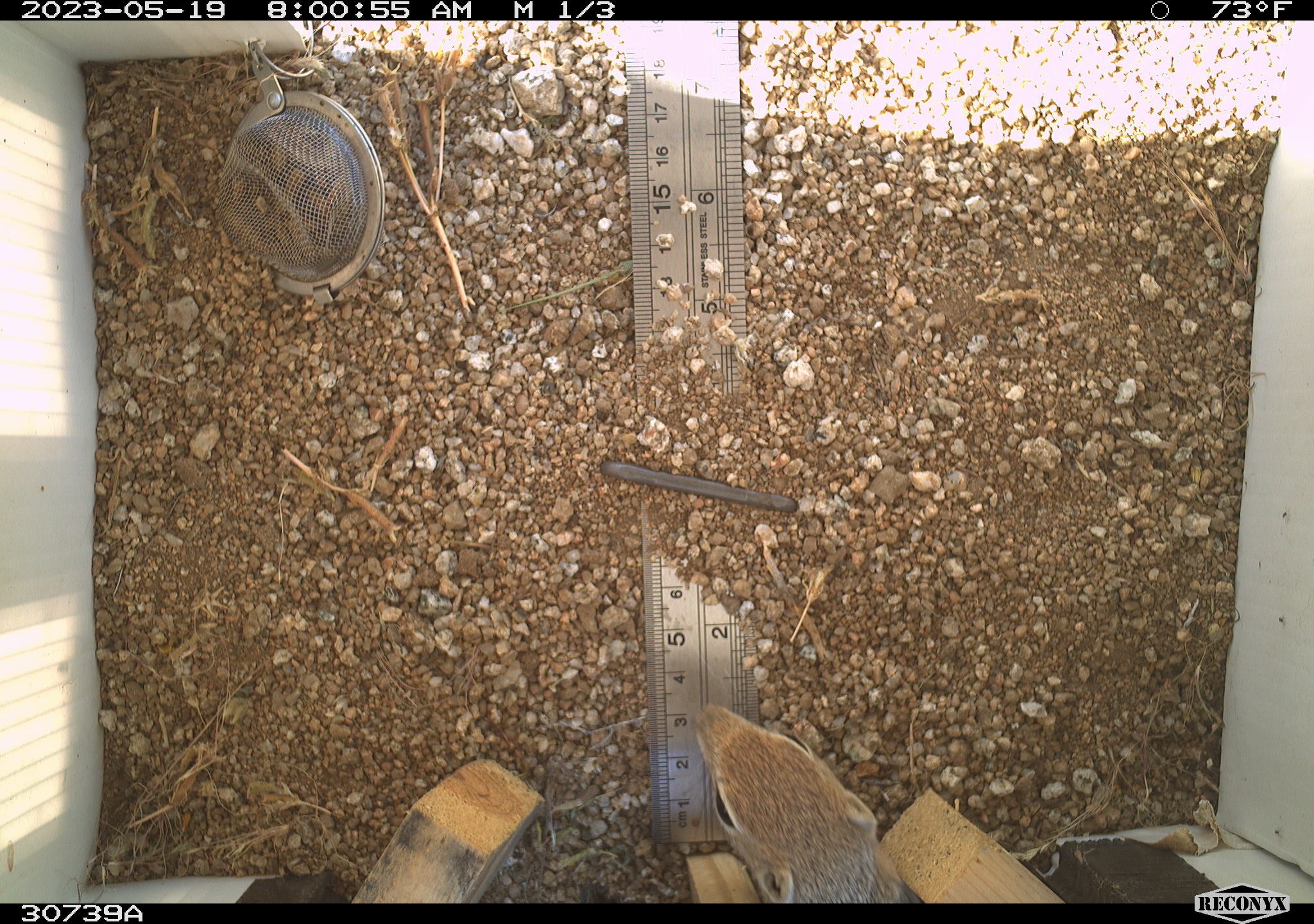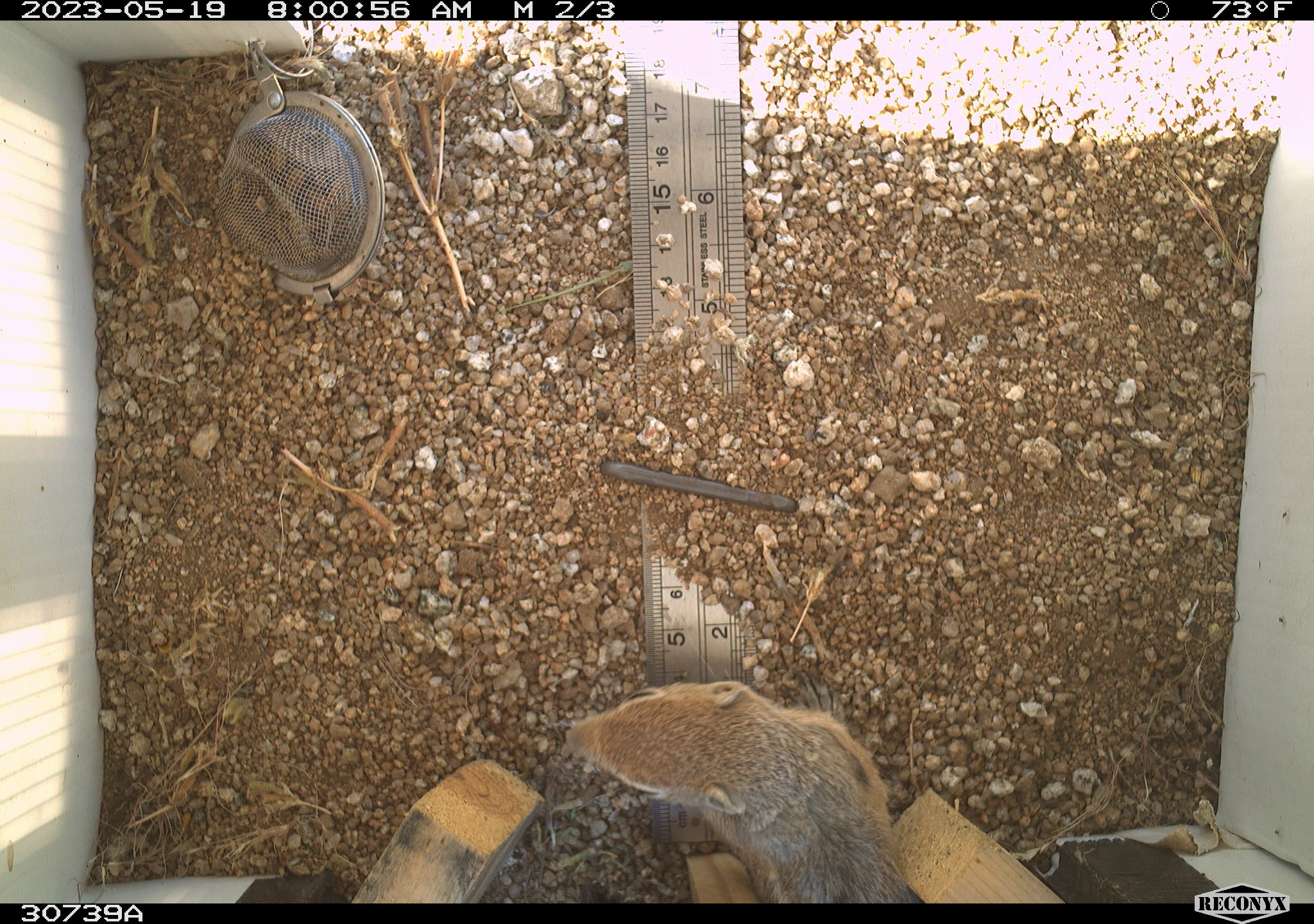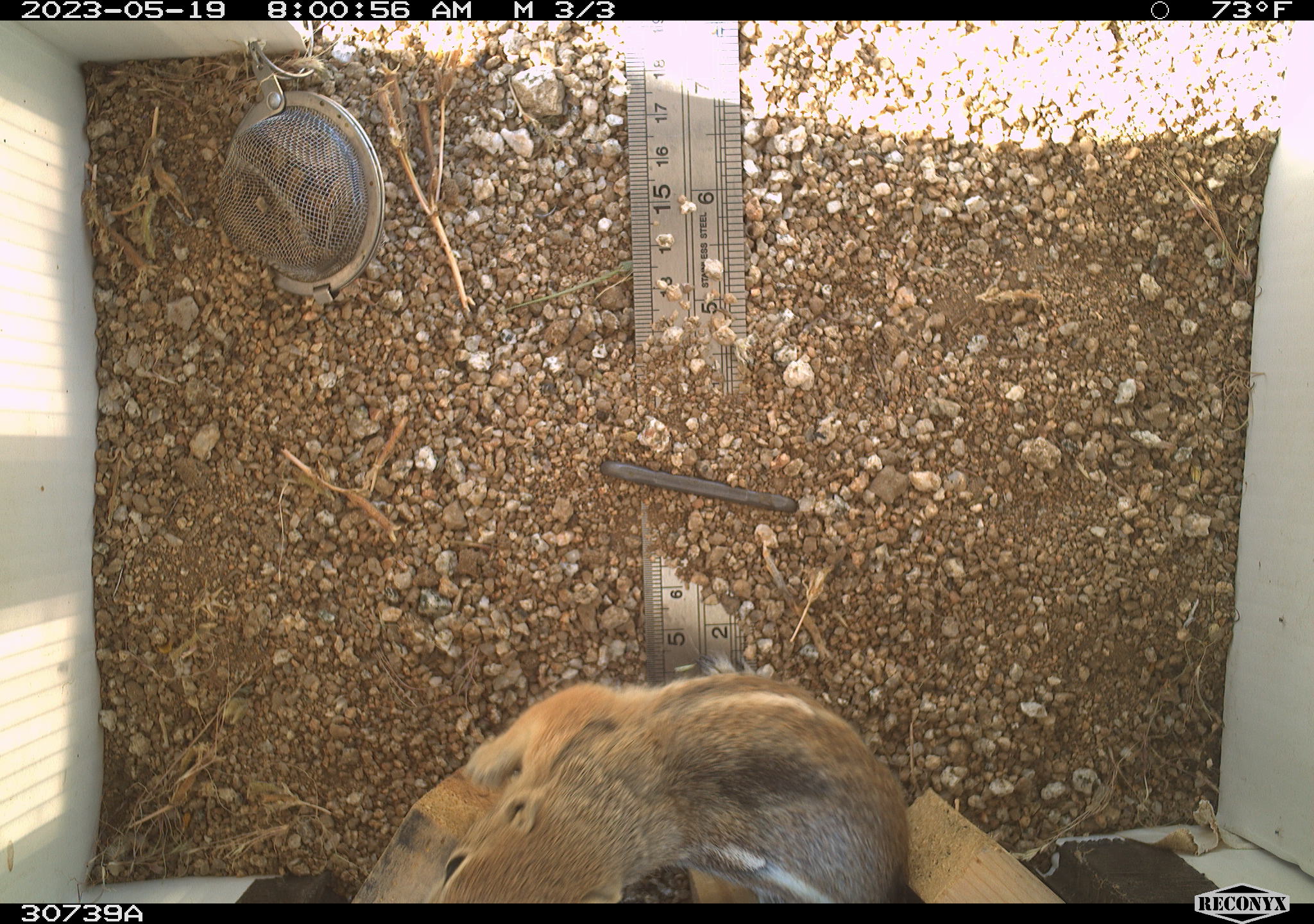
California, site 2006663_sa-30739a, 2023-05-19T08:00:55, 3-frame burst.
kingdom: Animalia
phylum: Chordata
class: Mammalia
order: Rodentia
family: Sciuridae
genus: Ammospermophilus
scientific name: Ammospermophilus leucurus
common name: white-tailed antelope squirrel